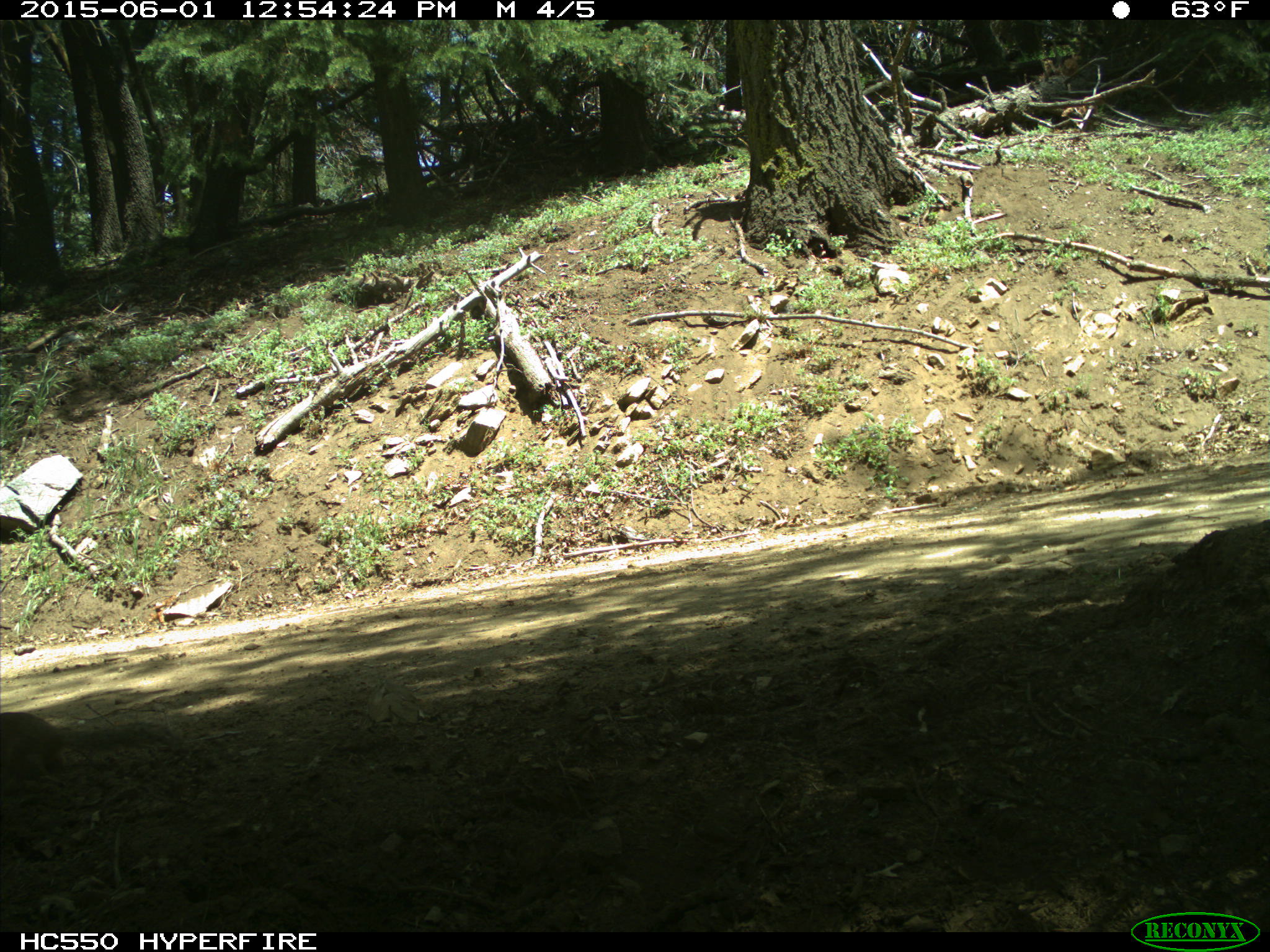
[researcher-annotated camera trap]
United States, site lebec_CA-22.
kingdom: Animalia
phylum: Chordata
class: Mammalia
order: Rodentia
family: Sciuridae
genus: Otospermophilus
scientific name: Otospermophilus beecheyi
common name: california ground squirrel